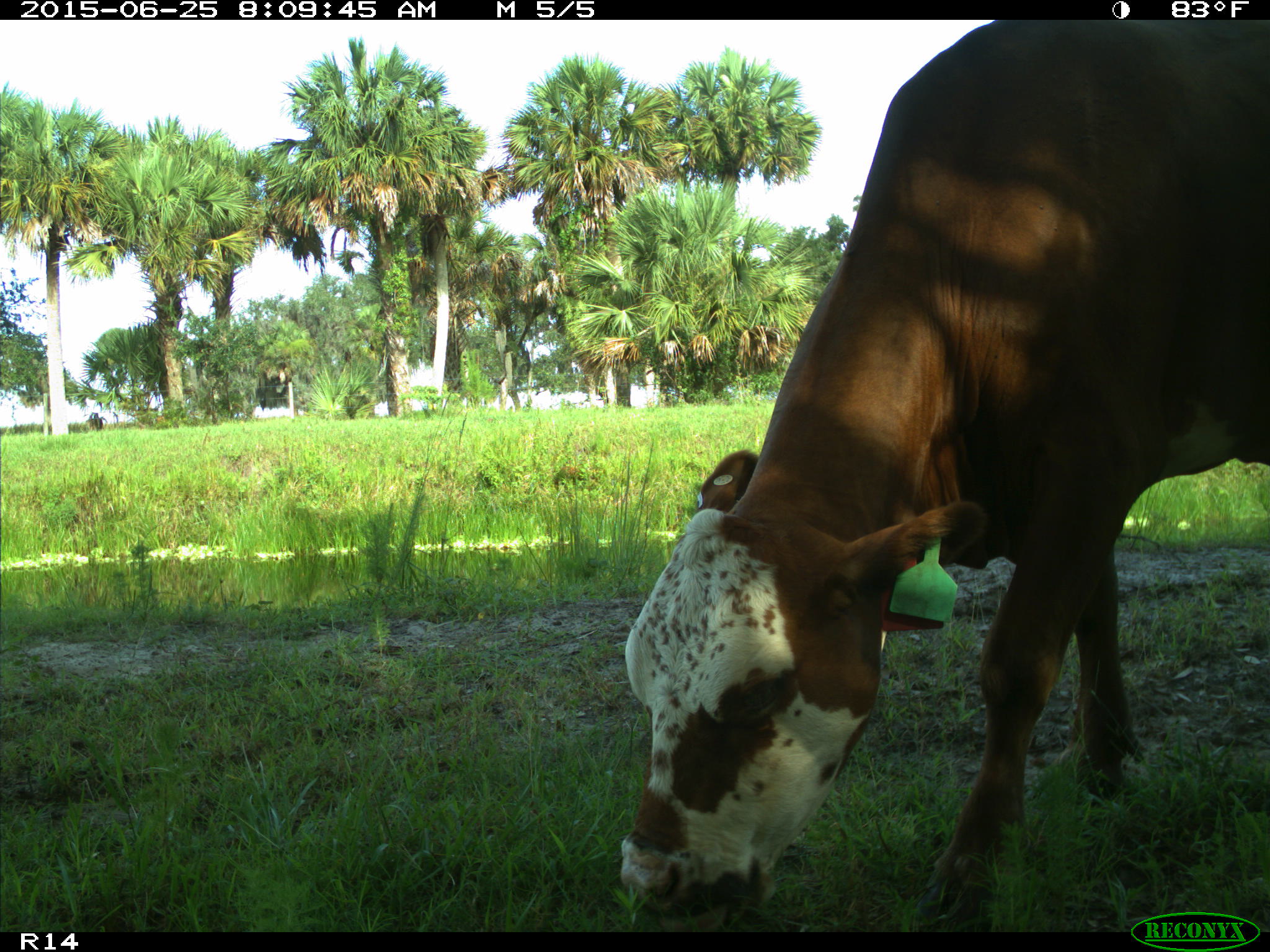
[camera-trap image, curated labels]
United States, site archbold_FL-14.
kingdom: Animalia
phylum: Chordata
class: Mammalia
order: Artiodactyla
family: Bovidae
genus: Bos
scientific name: Bos taurus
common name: domestic cow